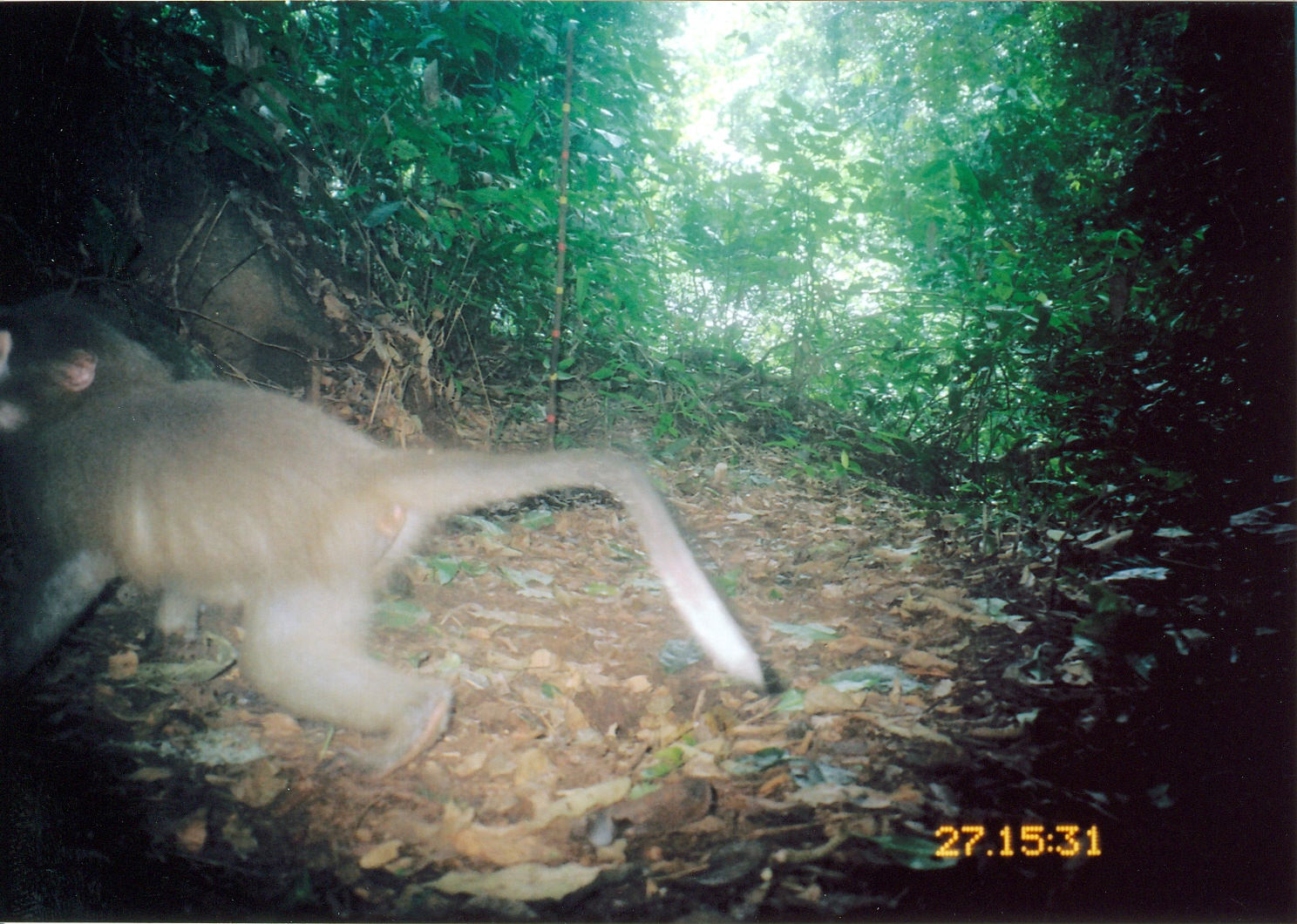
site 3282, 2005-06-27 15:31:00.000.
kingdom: Animalia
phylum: Chordata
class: Mammalia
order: Primates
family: Cercopithecidae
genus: Cercocebus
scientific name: Cercocebus sanjei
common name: sanje mangabey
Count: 1.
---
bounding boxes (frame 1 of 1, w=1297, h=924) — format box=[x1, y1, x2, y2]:
cercocebus sanjei: box=[1, 288, 770, 784]